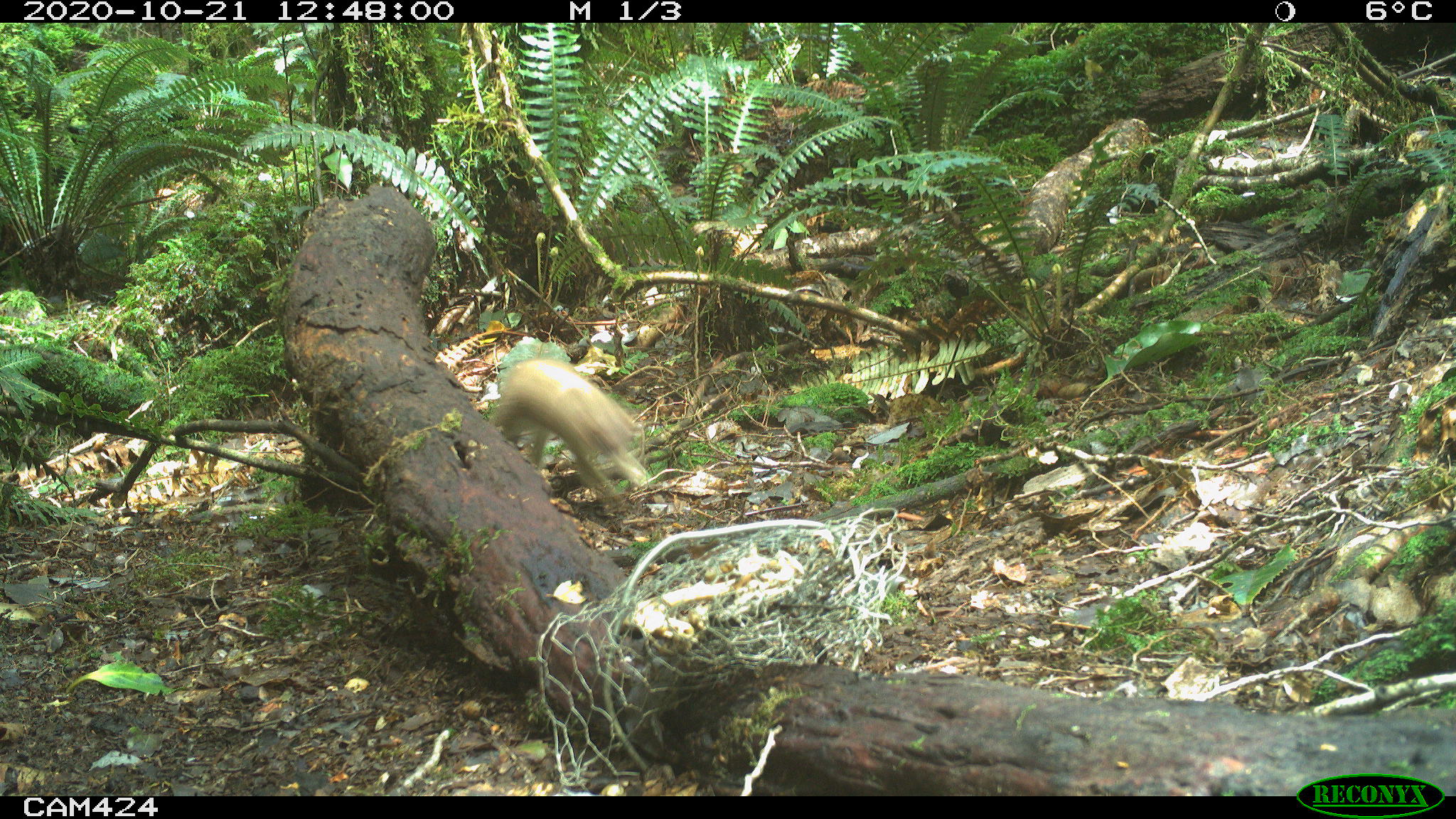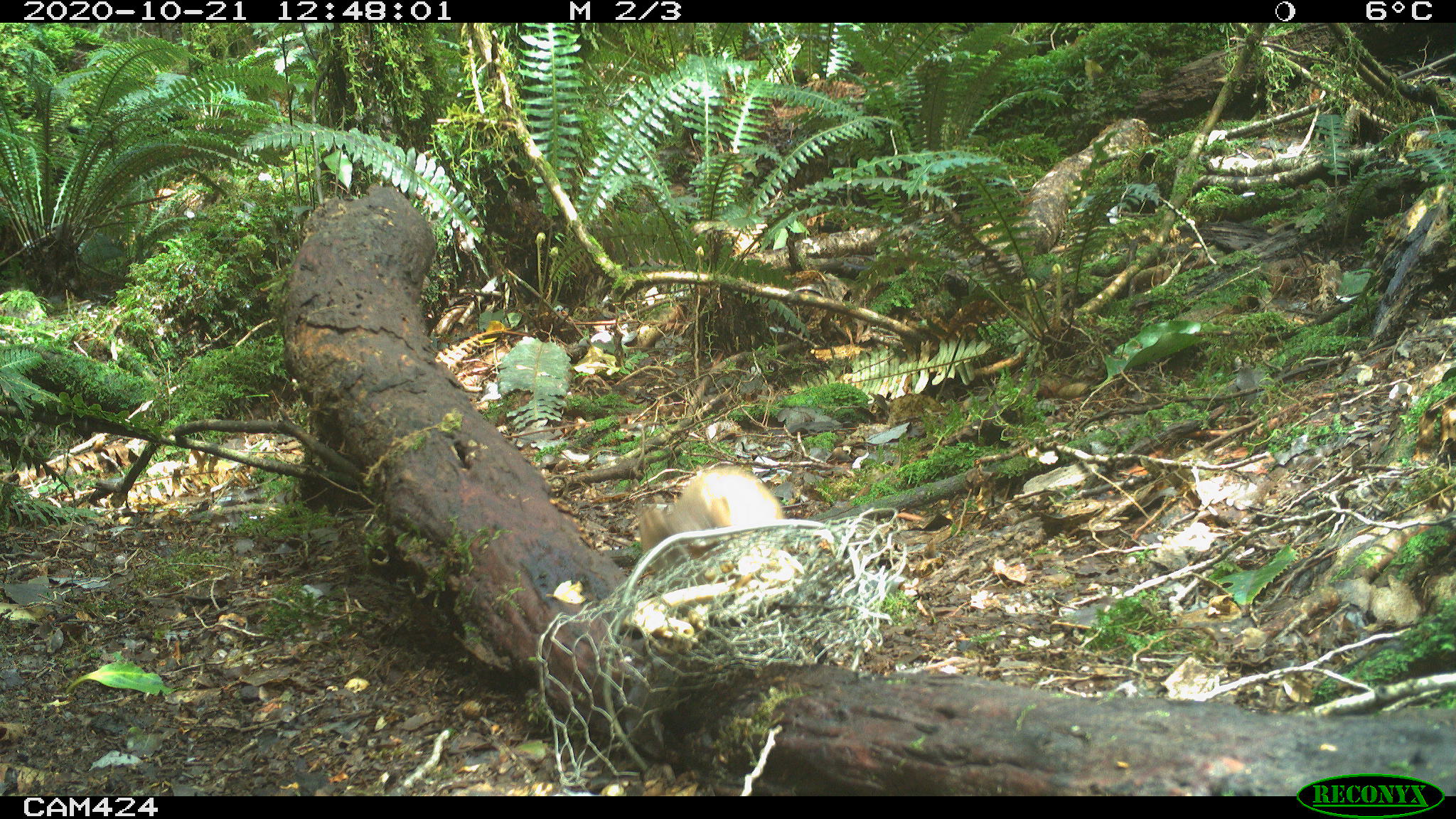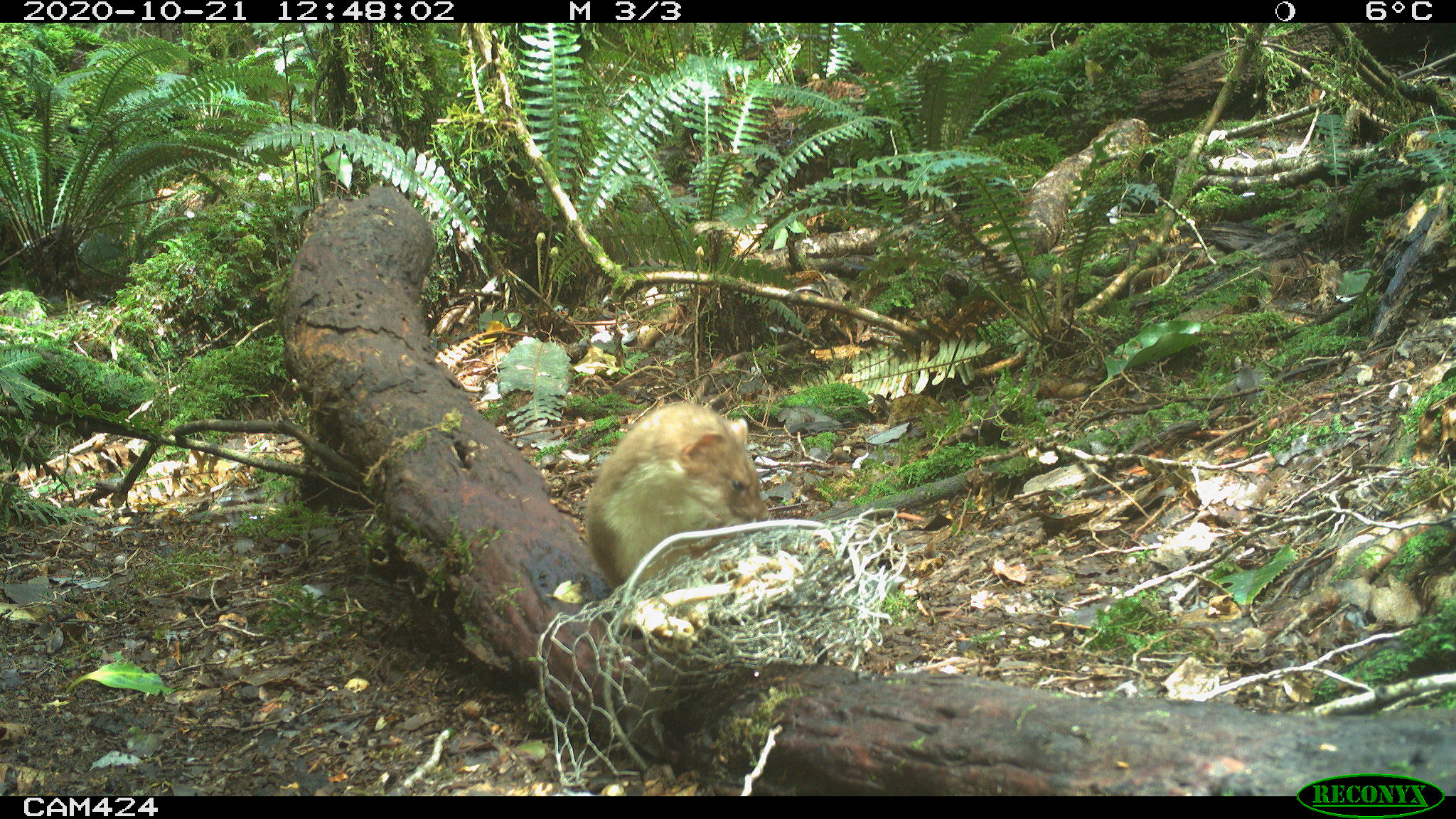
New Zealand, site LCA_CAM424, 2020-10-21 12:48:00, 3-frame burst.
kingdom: Animalia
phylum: Chordata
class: Mammalia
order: Carnivora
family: Mustelidae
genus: Mustela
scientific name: Mustela erminea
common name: stoat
Stoat (Mustela erminea).